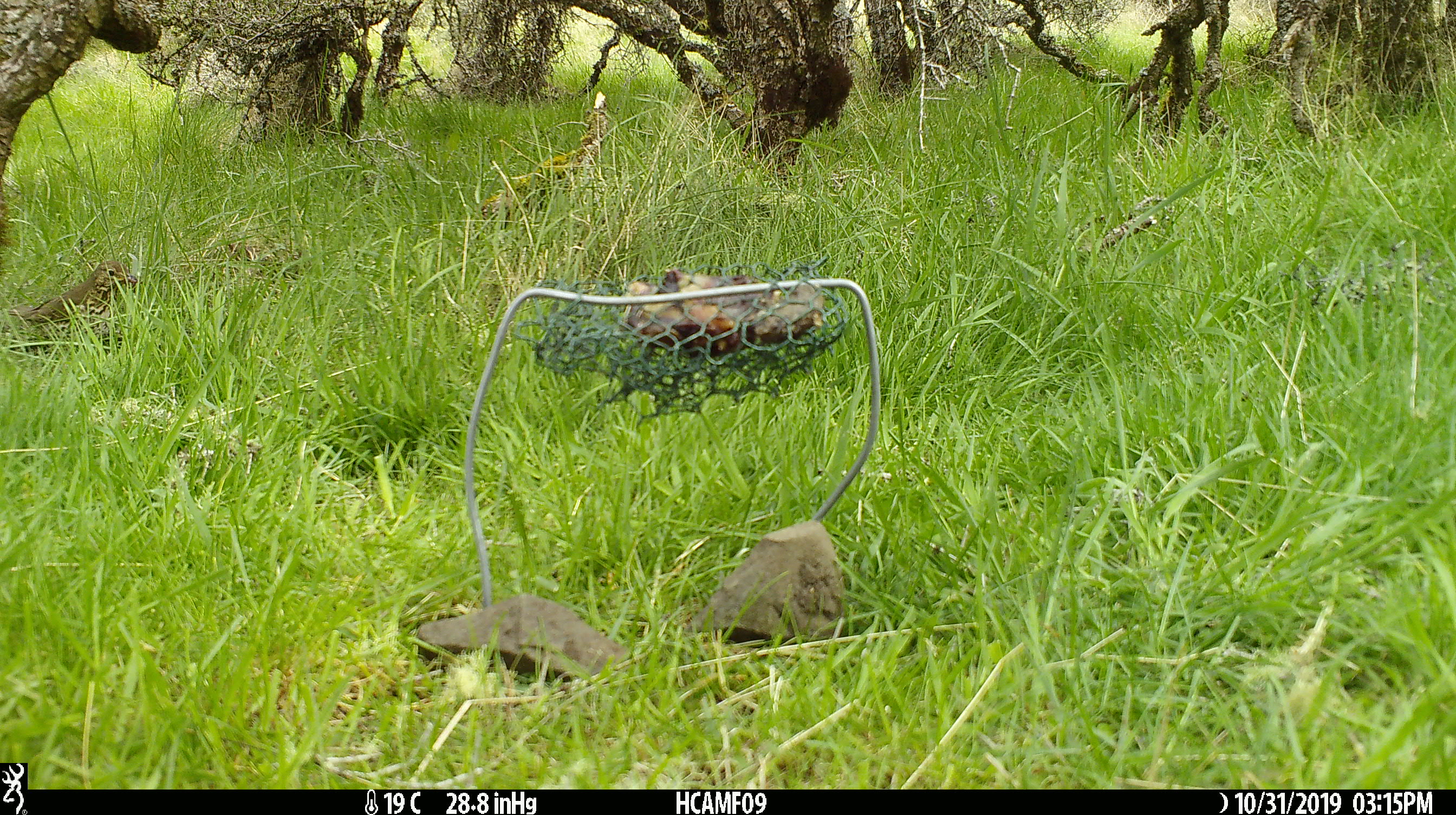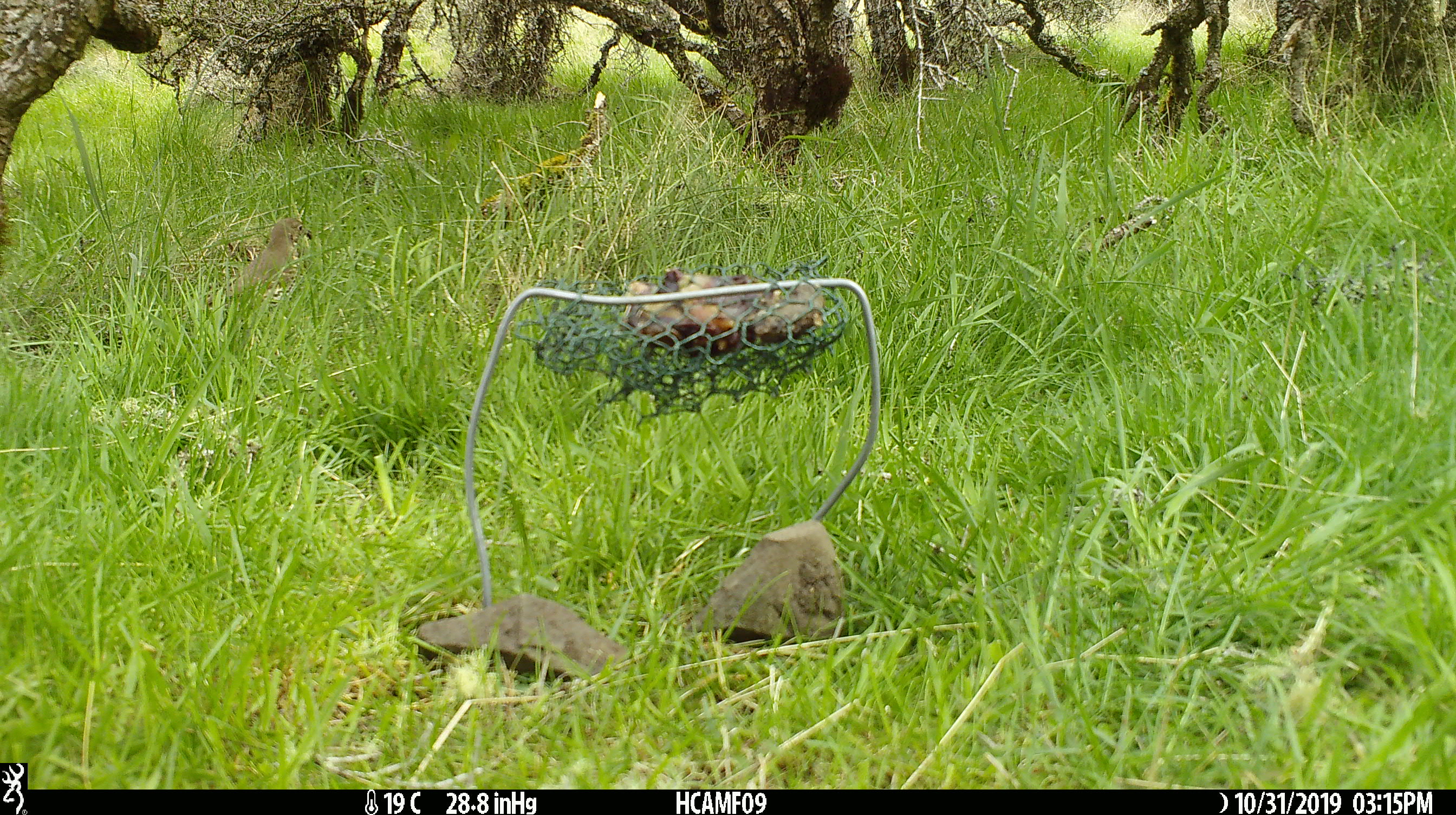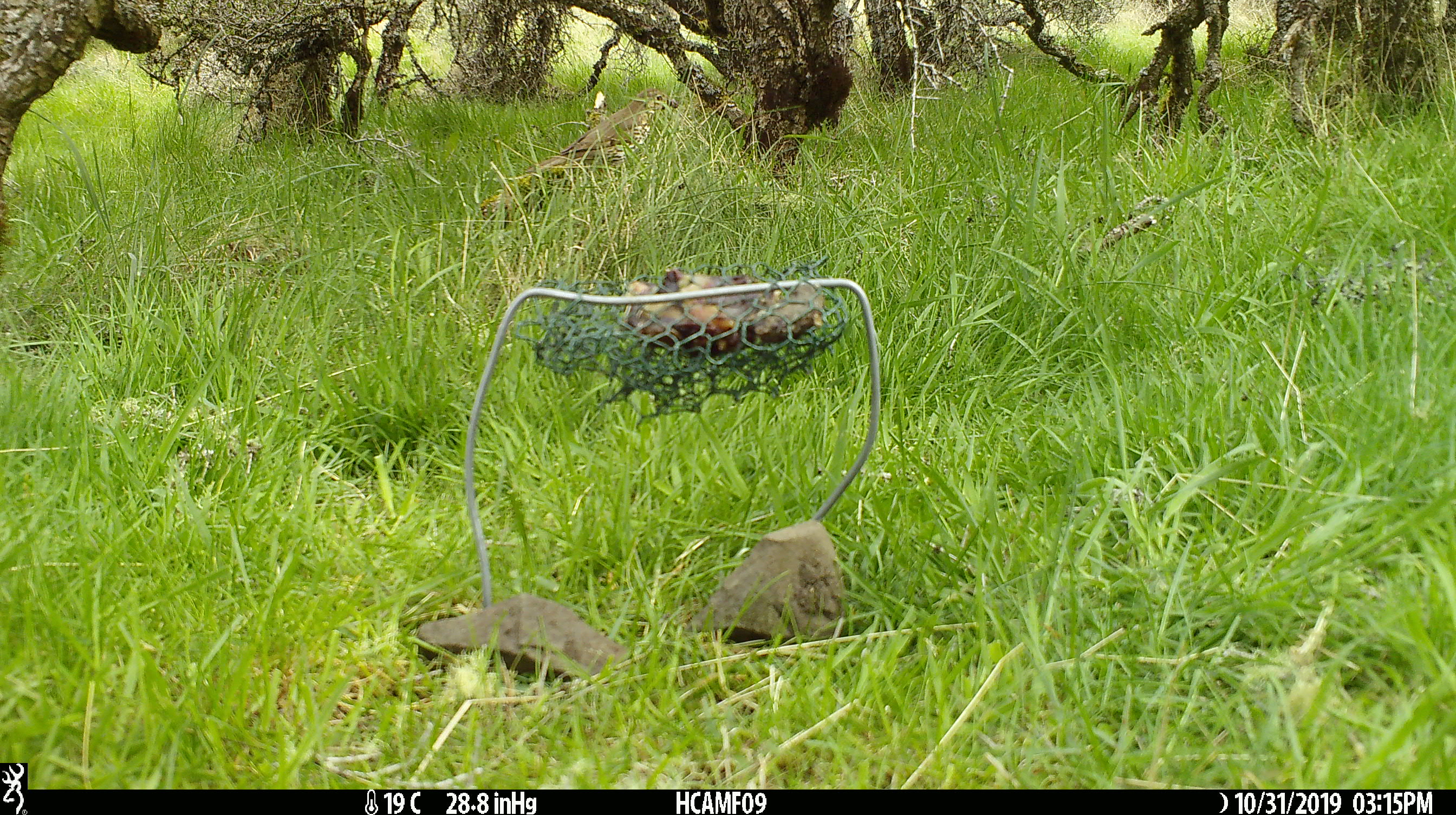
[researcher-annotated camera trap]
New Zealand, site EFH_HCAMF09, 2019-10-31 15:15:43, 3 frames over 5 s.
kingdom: Animalia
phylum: Chordata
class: Aves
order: Passeriformes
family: Turdidae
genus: Turdus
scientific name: Turdus philomelos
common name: song thrush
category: thrush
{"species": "thrush (song thrush) (Turdus philomelos)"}